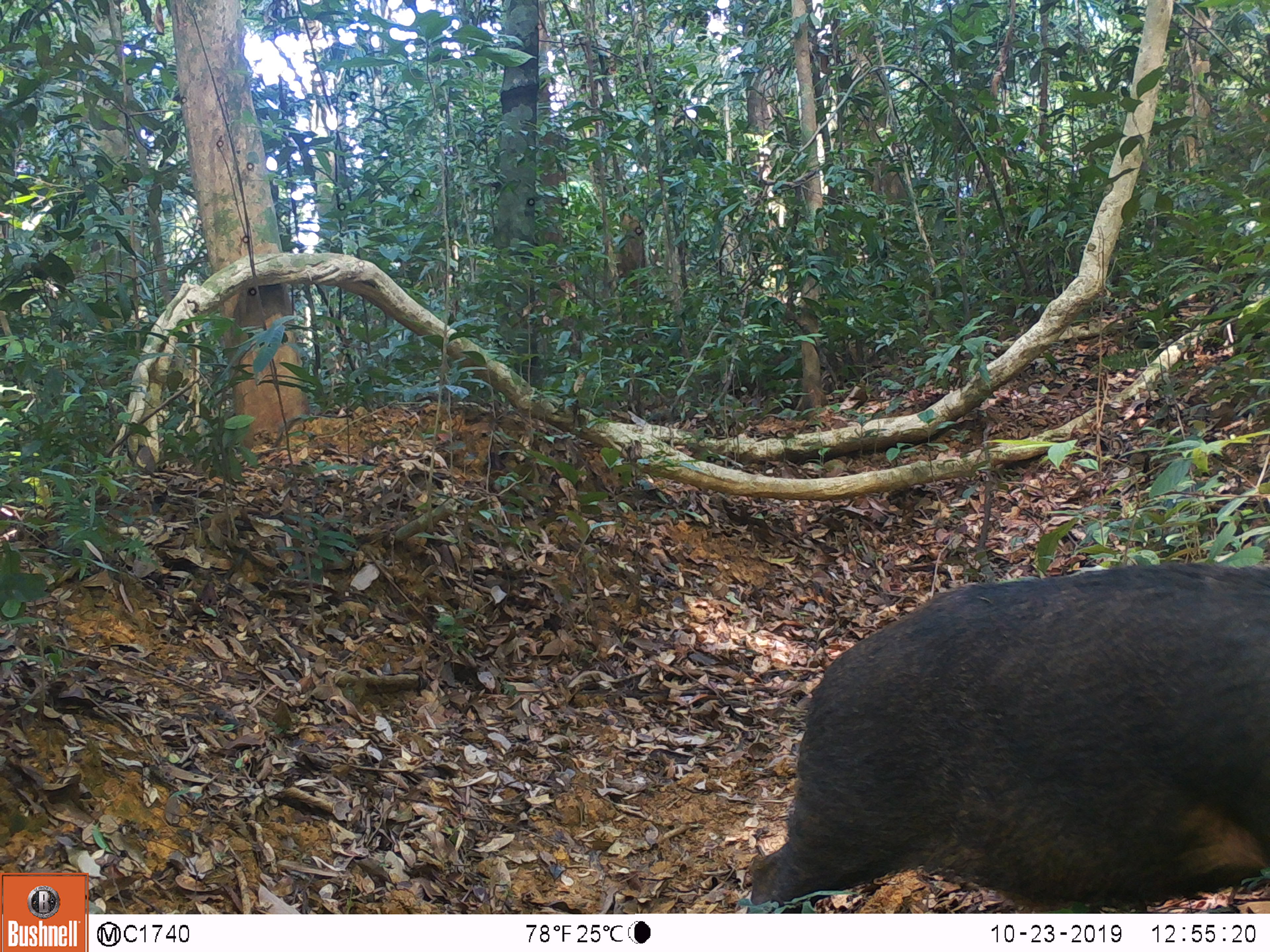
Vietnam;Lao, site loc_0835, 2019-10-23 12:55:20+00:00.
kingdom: Animalia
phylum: Chordata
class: Mammalia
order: Artiodactyla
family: Suidae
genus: Sus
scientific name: Sus scrofa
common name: eurasian wild pig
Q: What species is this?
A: Eurasian wild pig (Sus scrofa).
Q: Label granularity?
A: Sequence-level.